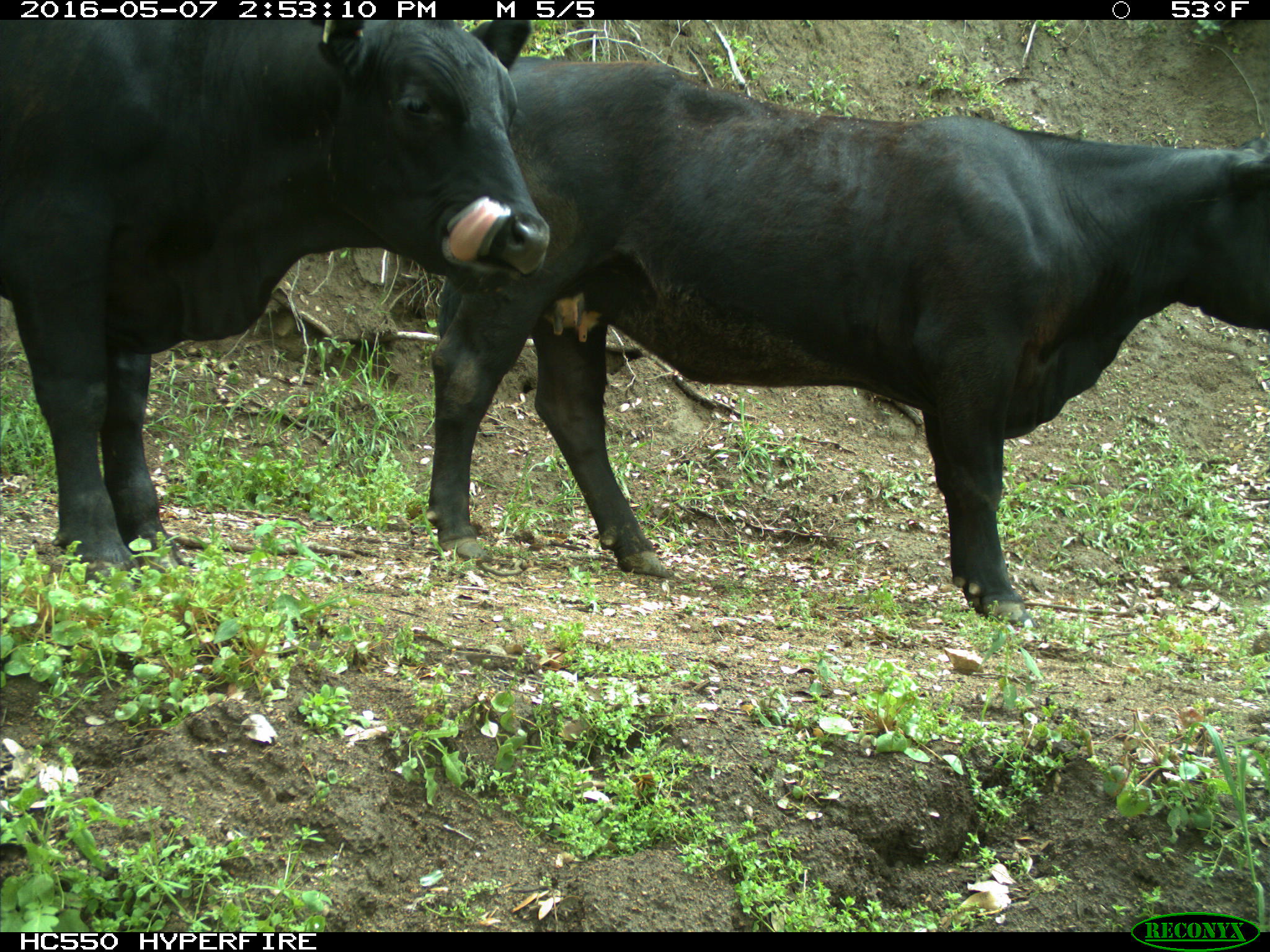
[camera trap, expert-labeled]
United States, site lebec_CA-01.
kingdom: Animalia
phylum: Chordata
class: Mammalia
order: Artiodactyla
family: Bovidae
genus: Bos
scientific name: Bos taurus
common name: domestic cow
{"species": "Bos taurus (domestic cow)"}